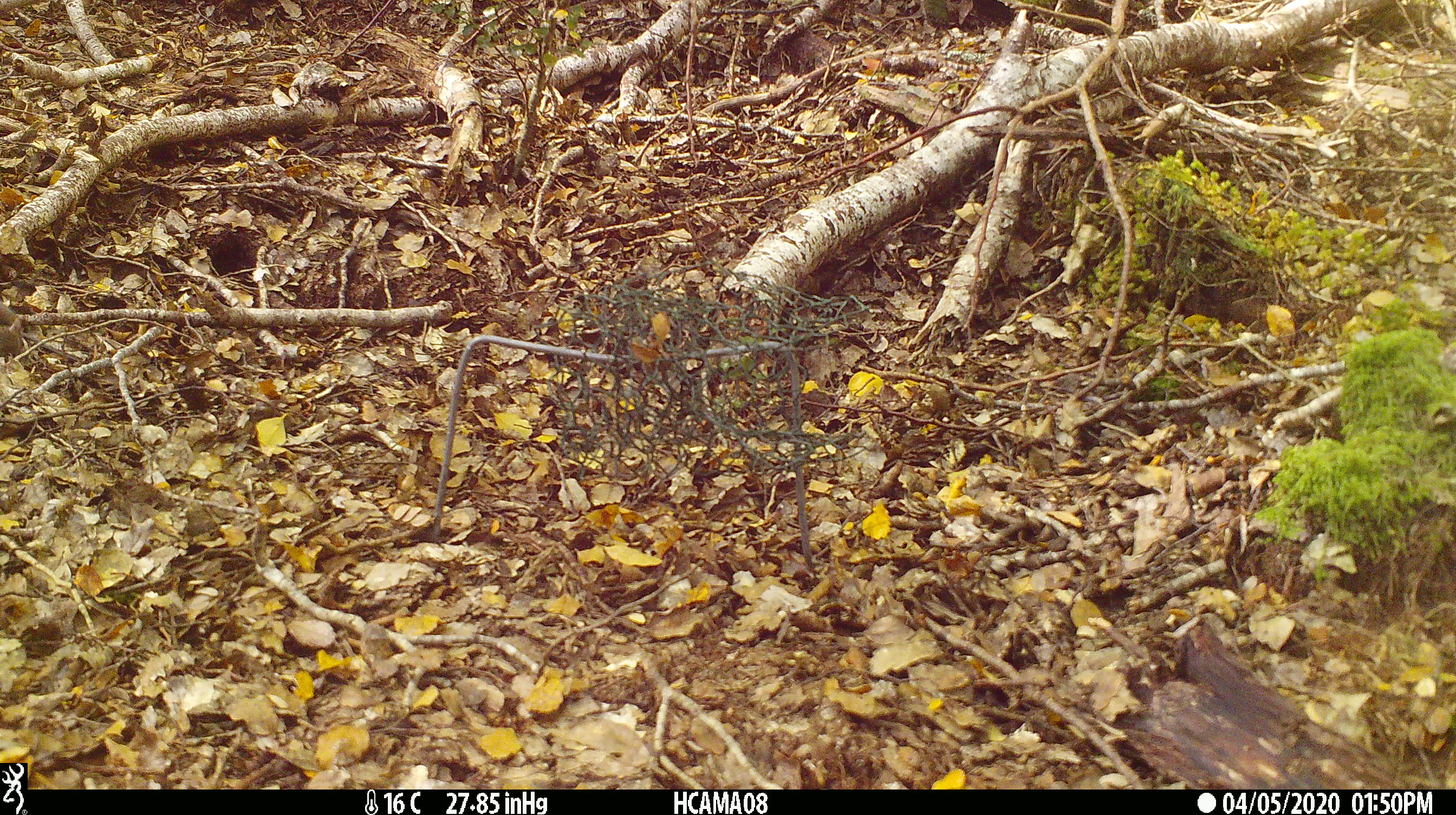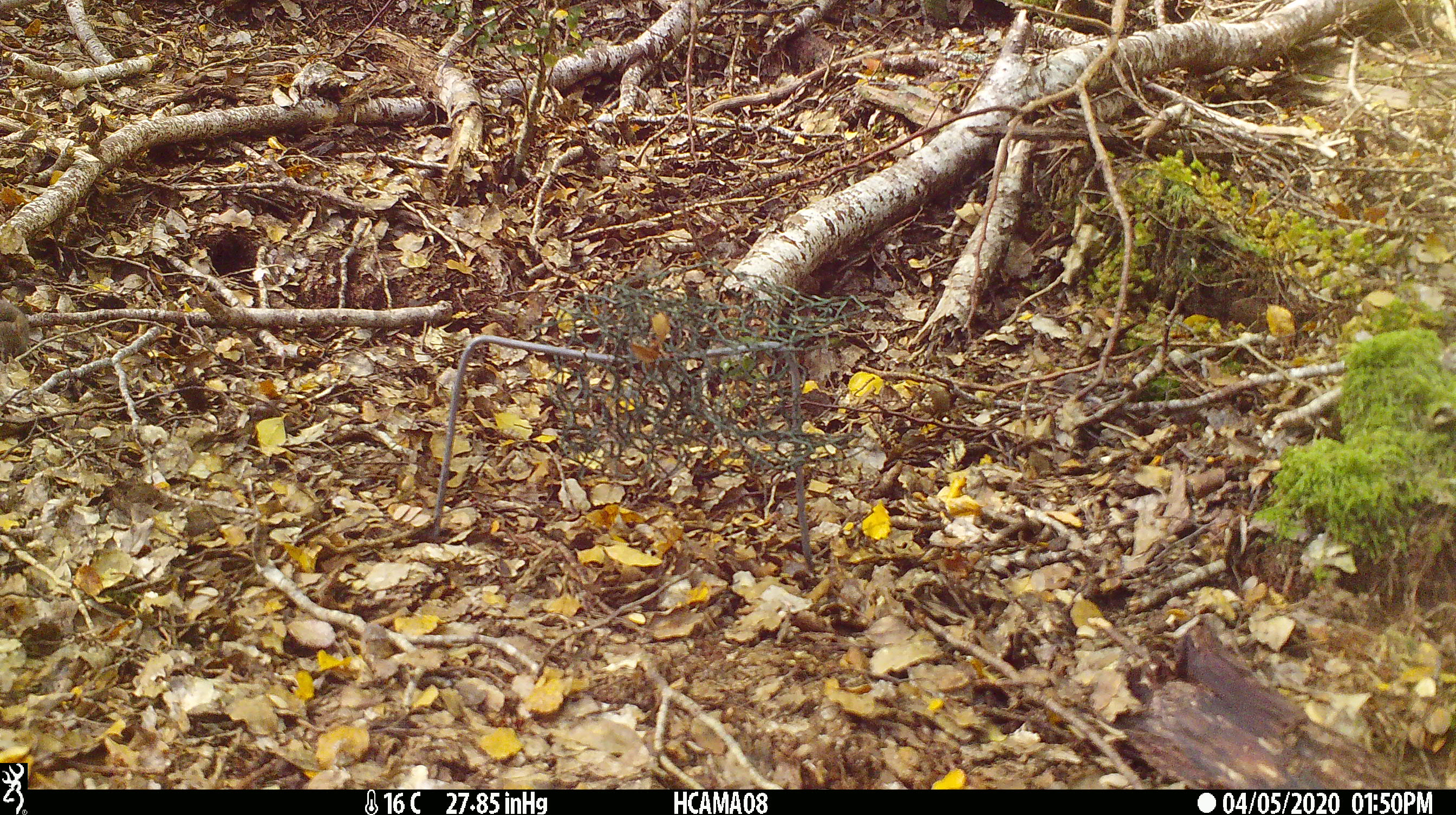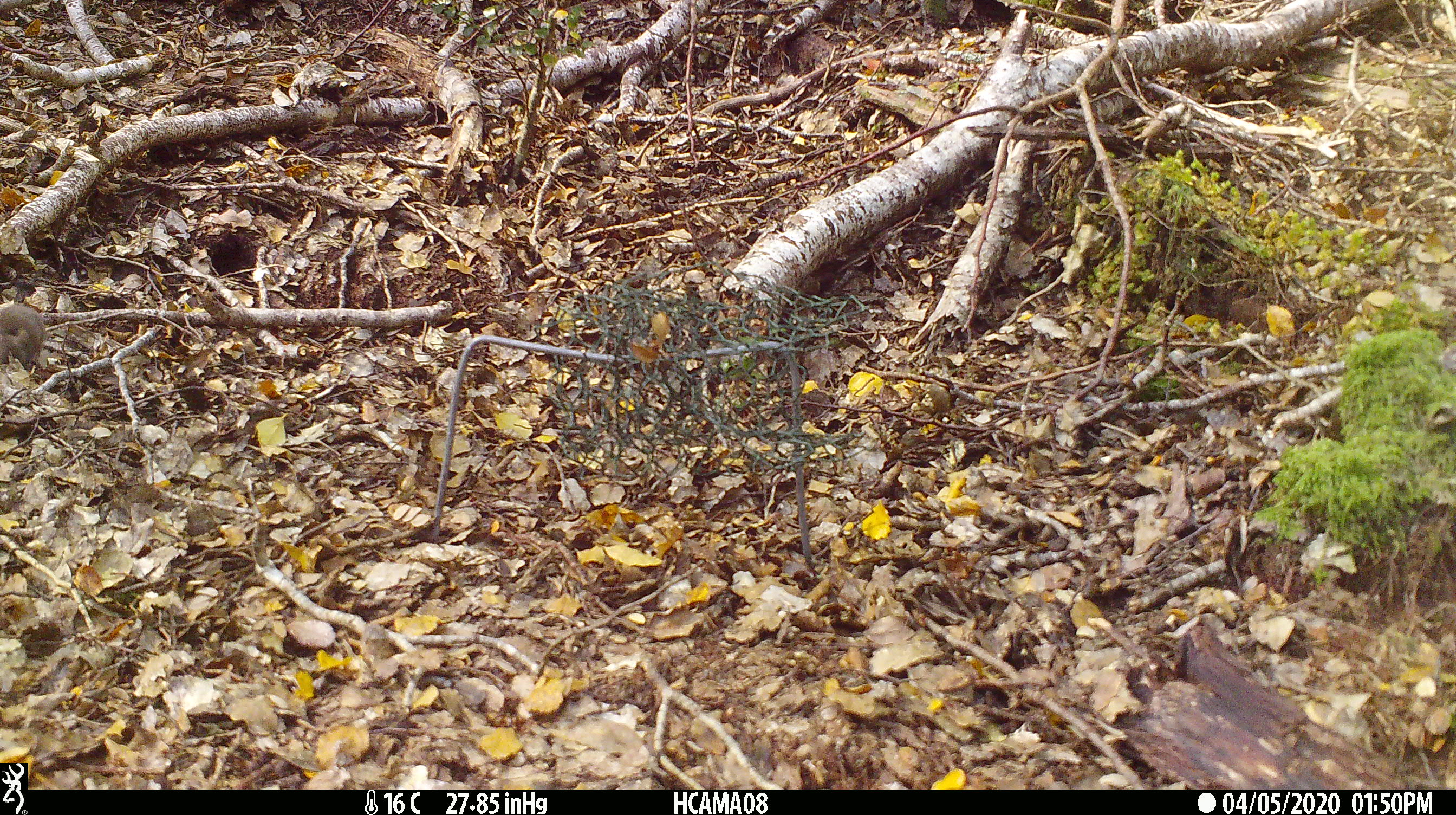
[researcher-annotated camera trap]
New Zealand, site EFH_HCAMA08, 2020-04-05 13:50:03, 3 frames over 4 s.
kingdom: Animalia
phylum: Chordata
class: Mammalia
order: Rodentia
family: Muridae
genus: Mus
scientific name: Mus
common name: mouse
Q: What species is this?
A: Mouse (Mus).